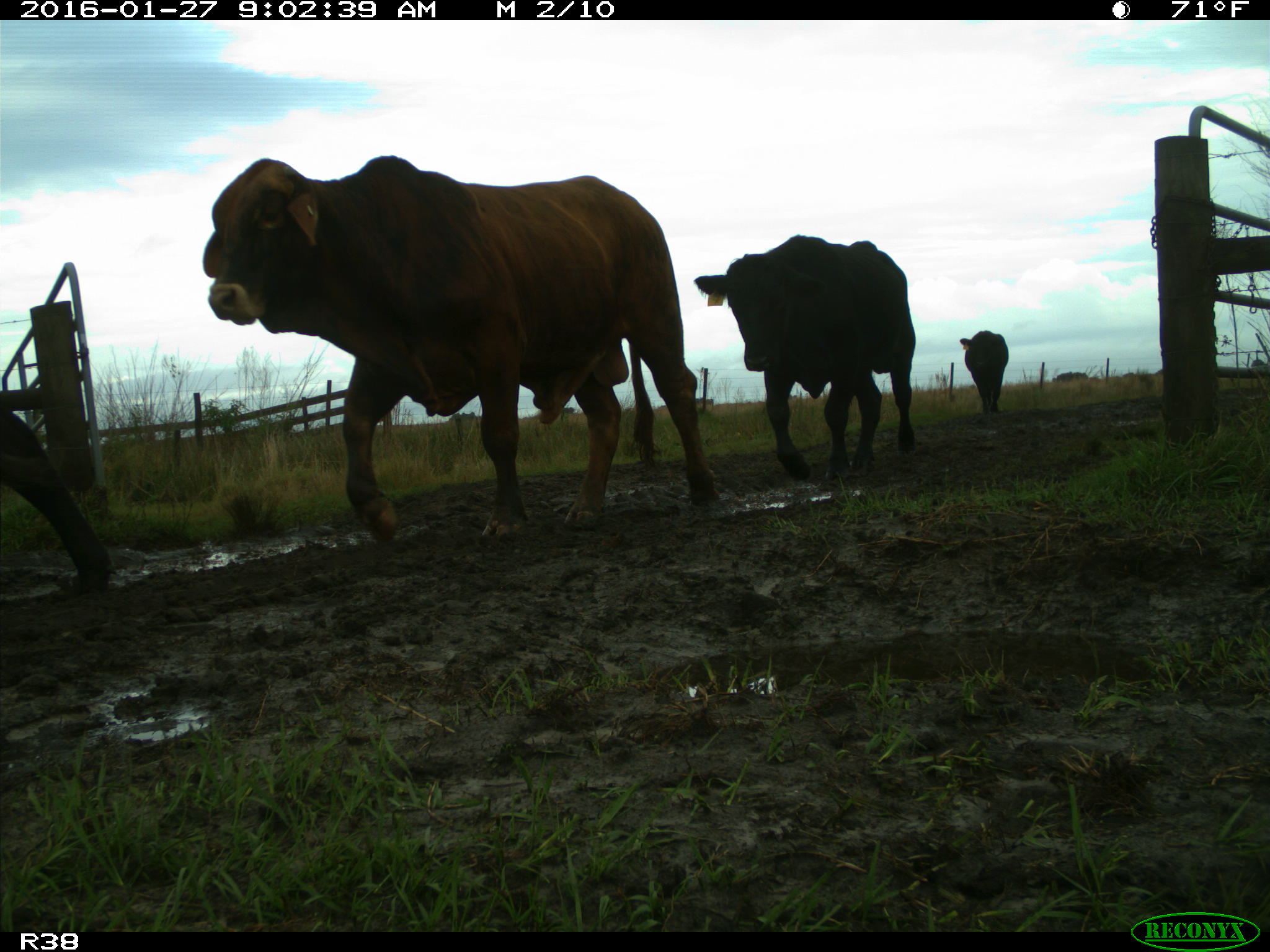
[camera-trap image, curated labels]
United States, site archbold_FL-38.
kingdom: Animalia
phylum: Chordata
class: Mammalia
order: Artiodactyla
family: Bovidae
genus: Bos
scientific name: Bos taurus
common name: domestic cow